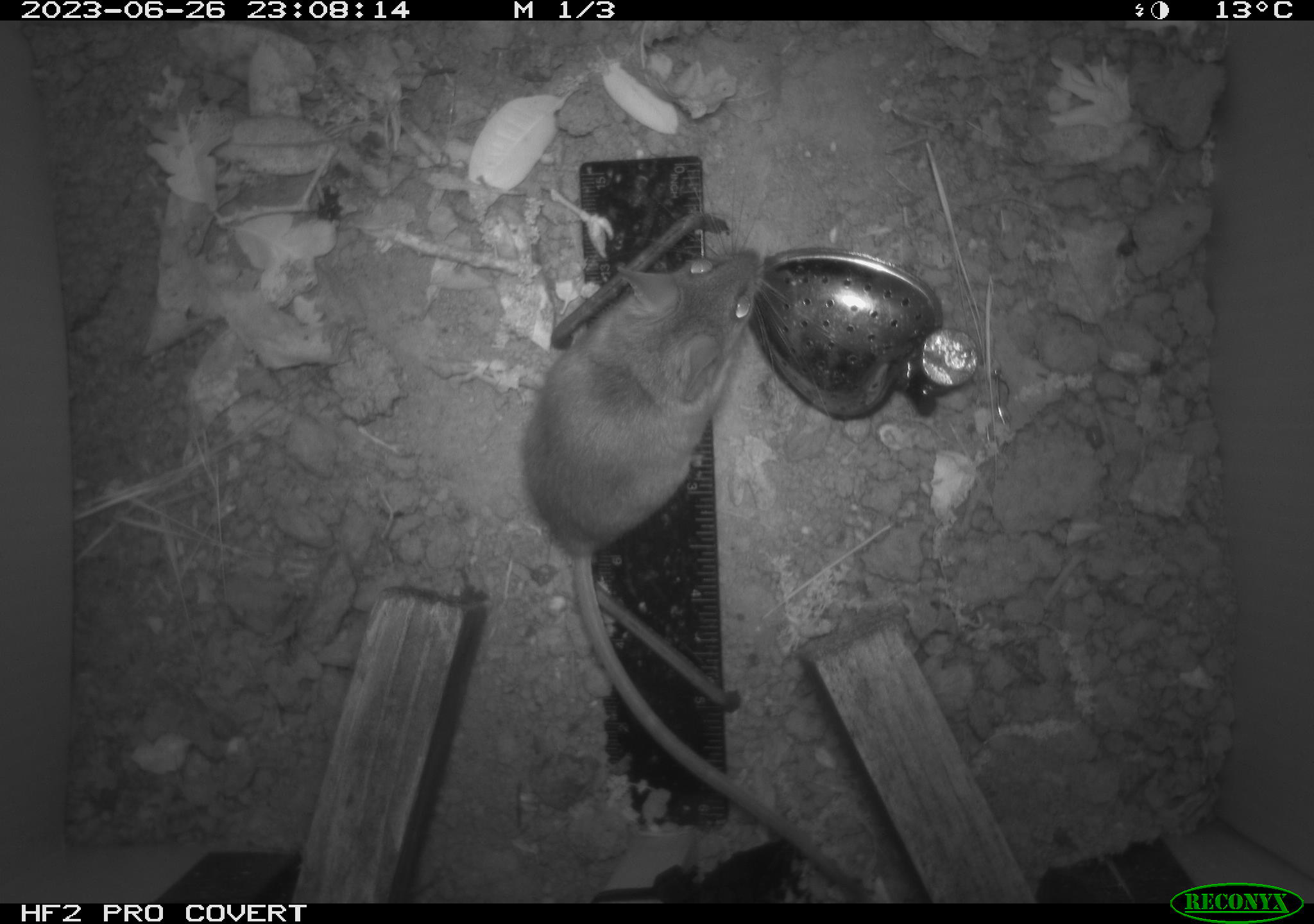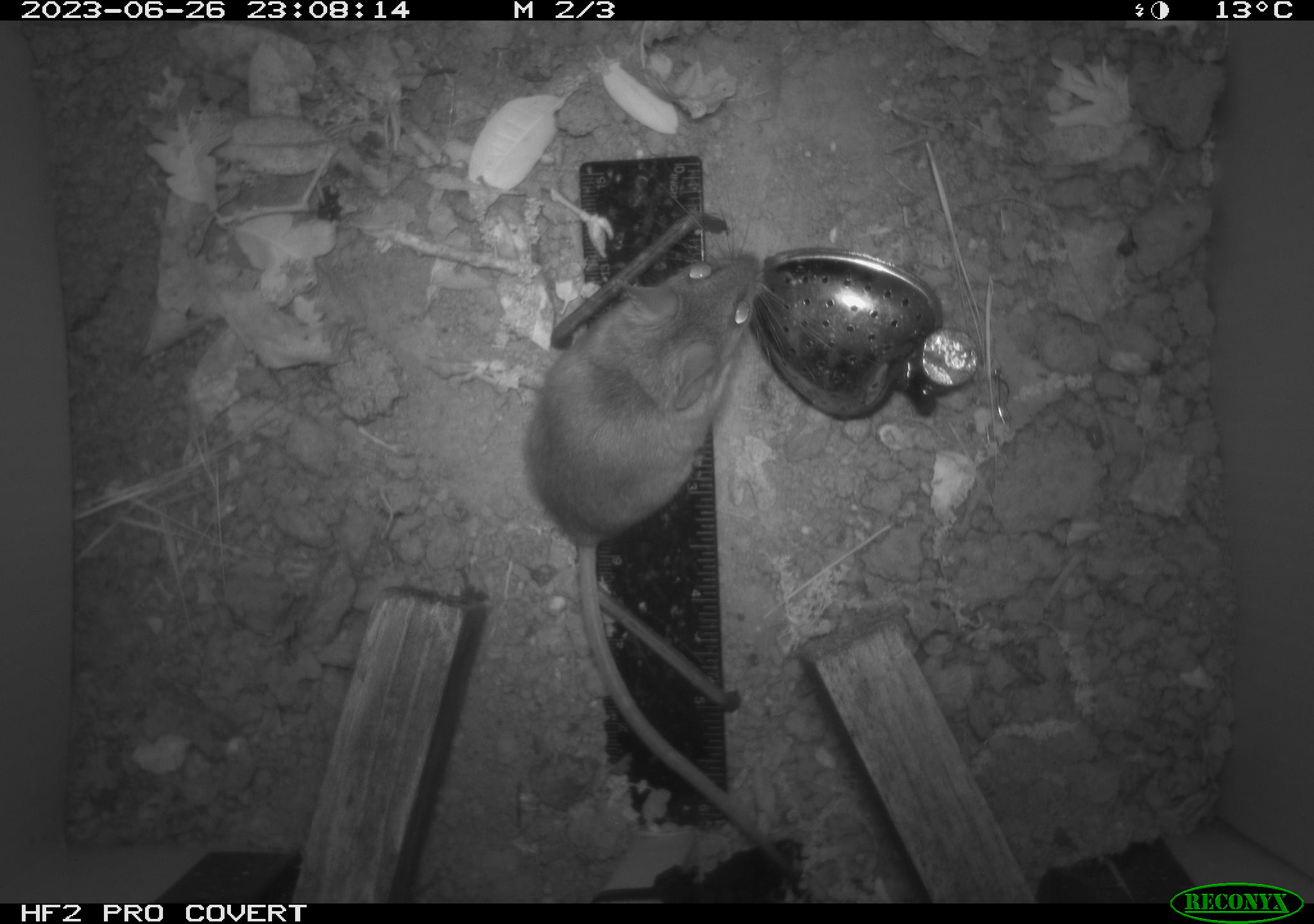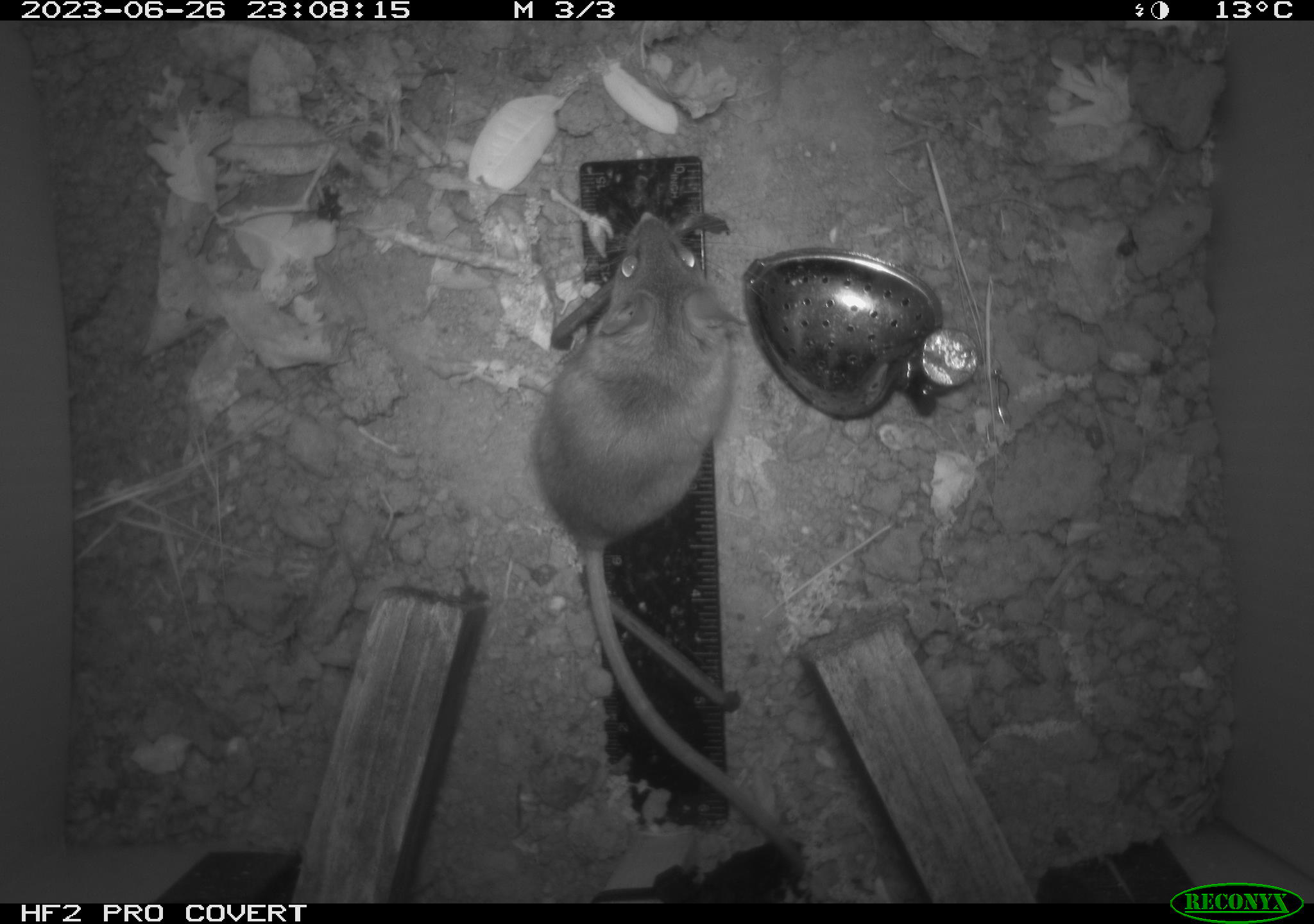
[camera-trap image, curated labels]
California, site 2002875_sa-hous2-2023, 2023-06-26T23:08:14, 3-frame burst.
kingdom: Animalia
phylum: Chordata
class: Mammalia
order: Rodentia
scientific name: Rodentia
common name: mouse species